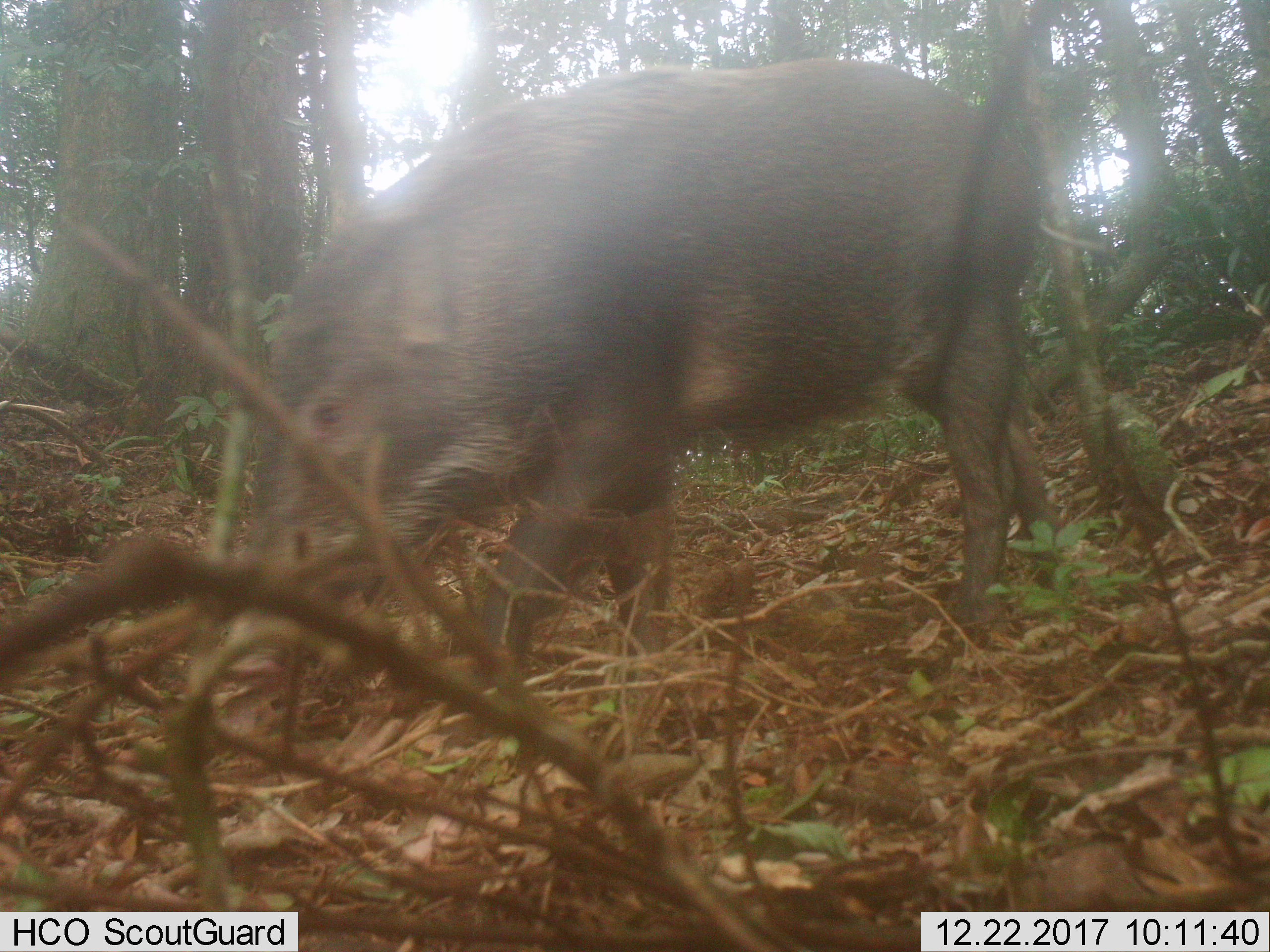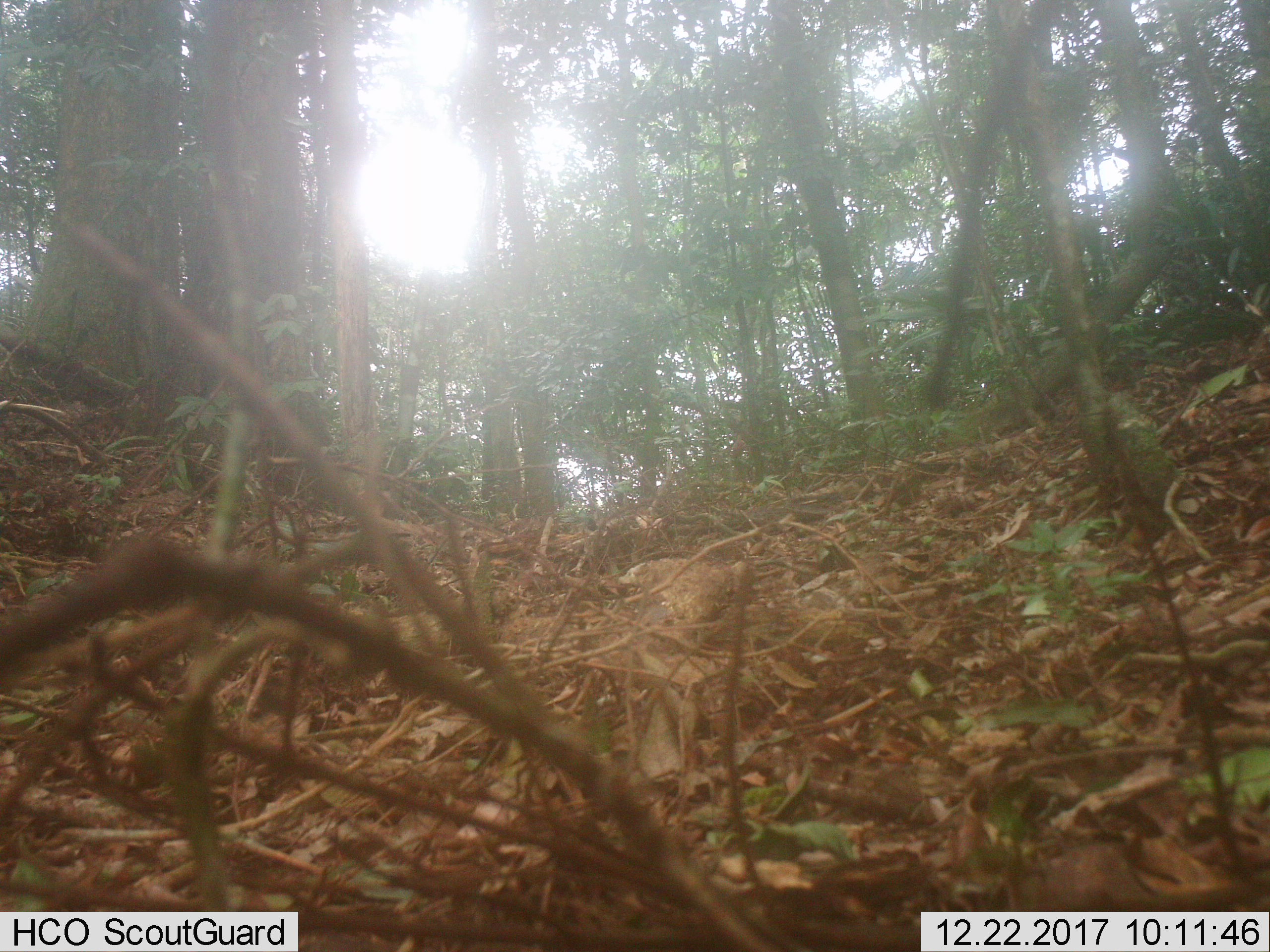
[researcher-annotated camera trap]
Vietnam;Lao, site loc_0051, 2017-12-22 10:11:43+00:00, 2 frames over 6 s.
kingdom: Animalia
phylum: Chordata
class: Mammalia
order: Artiodactyla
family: Suidae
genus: Sus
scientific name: Sus scrofa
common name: eurasian wild pig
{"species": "eurasian wild pig (Sus scrofa)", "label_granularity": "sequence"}